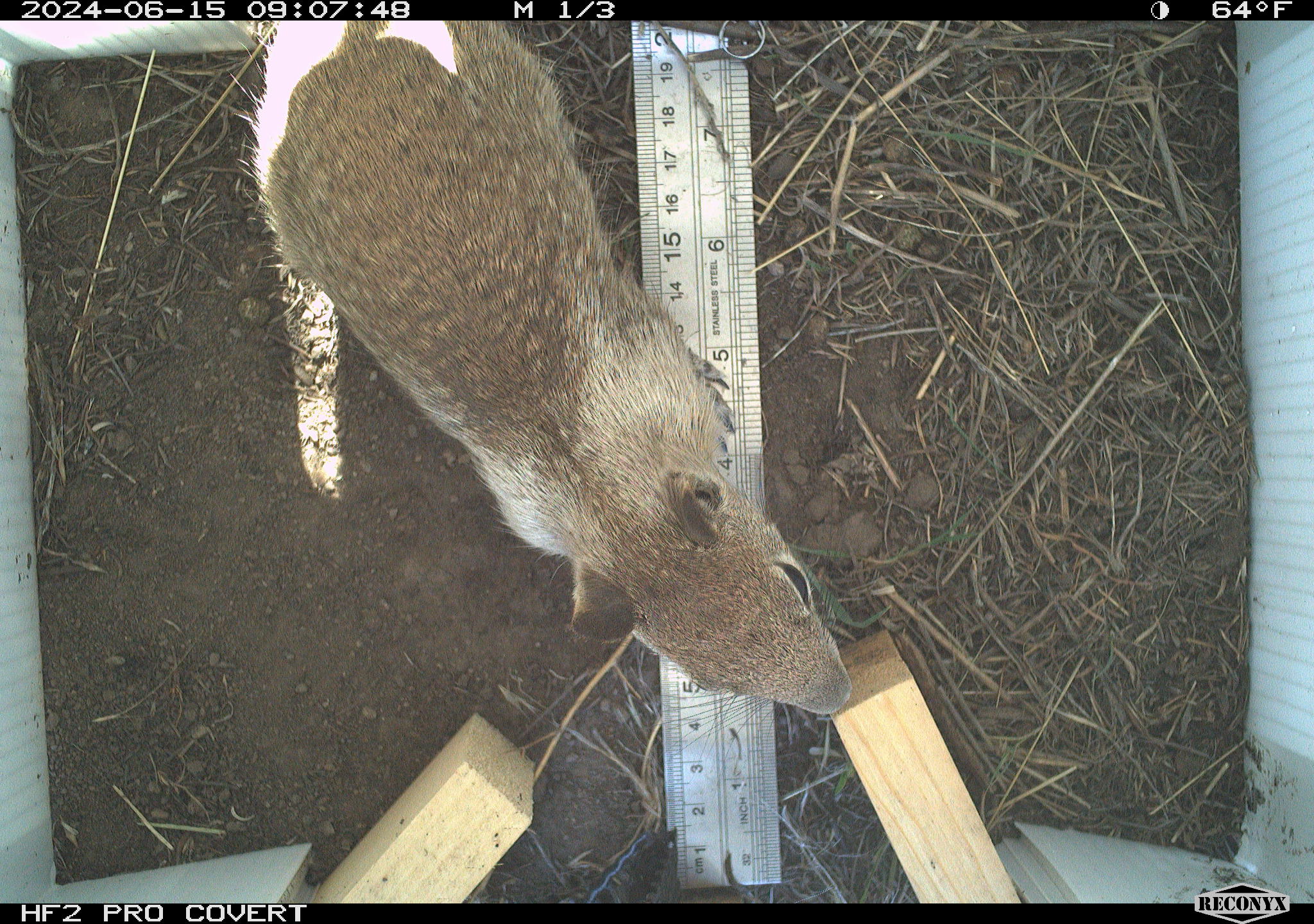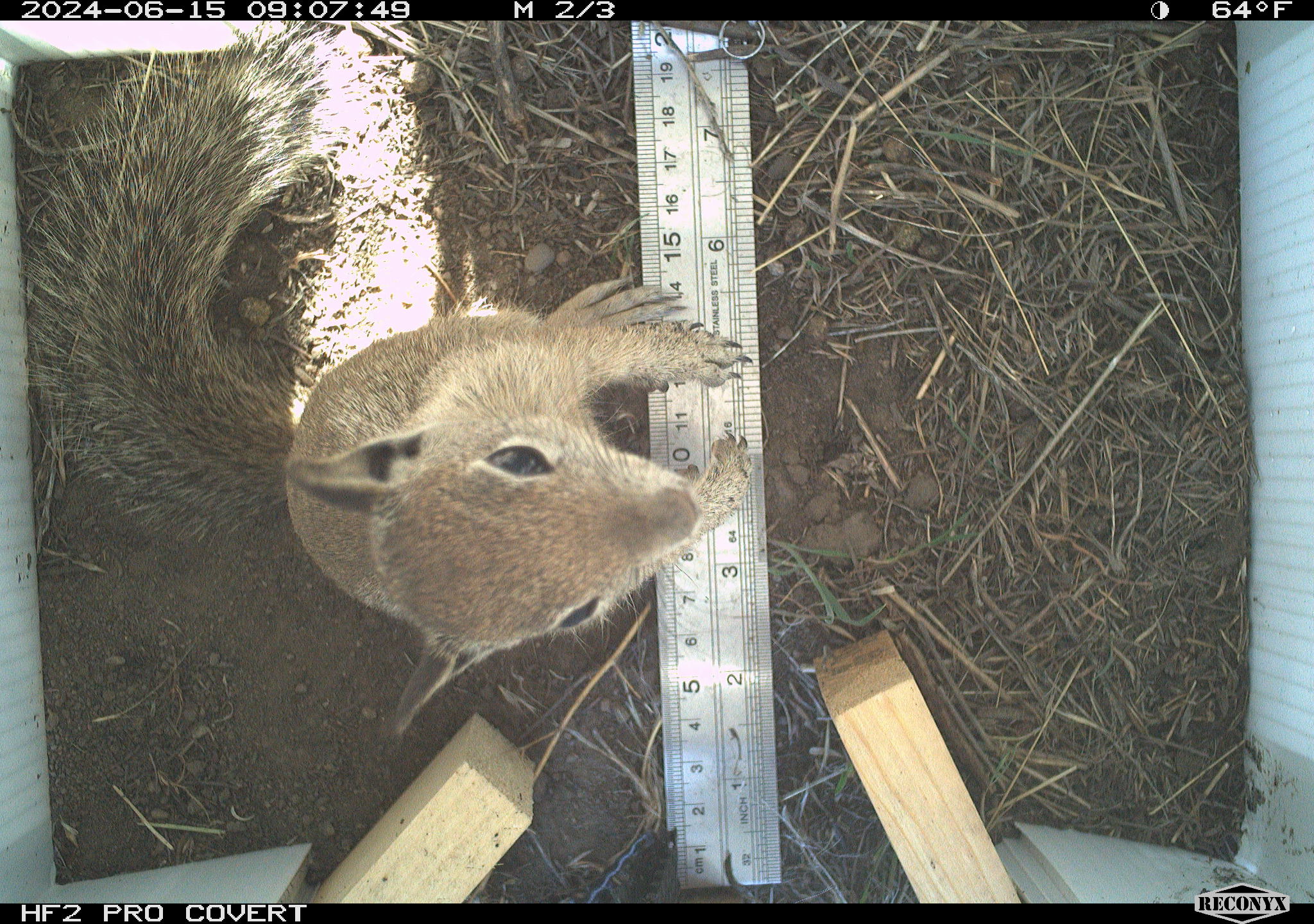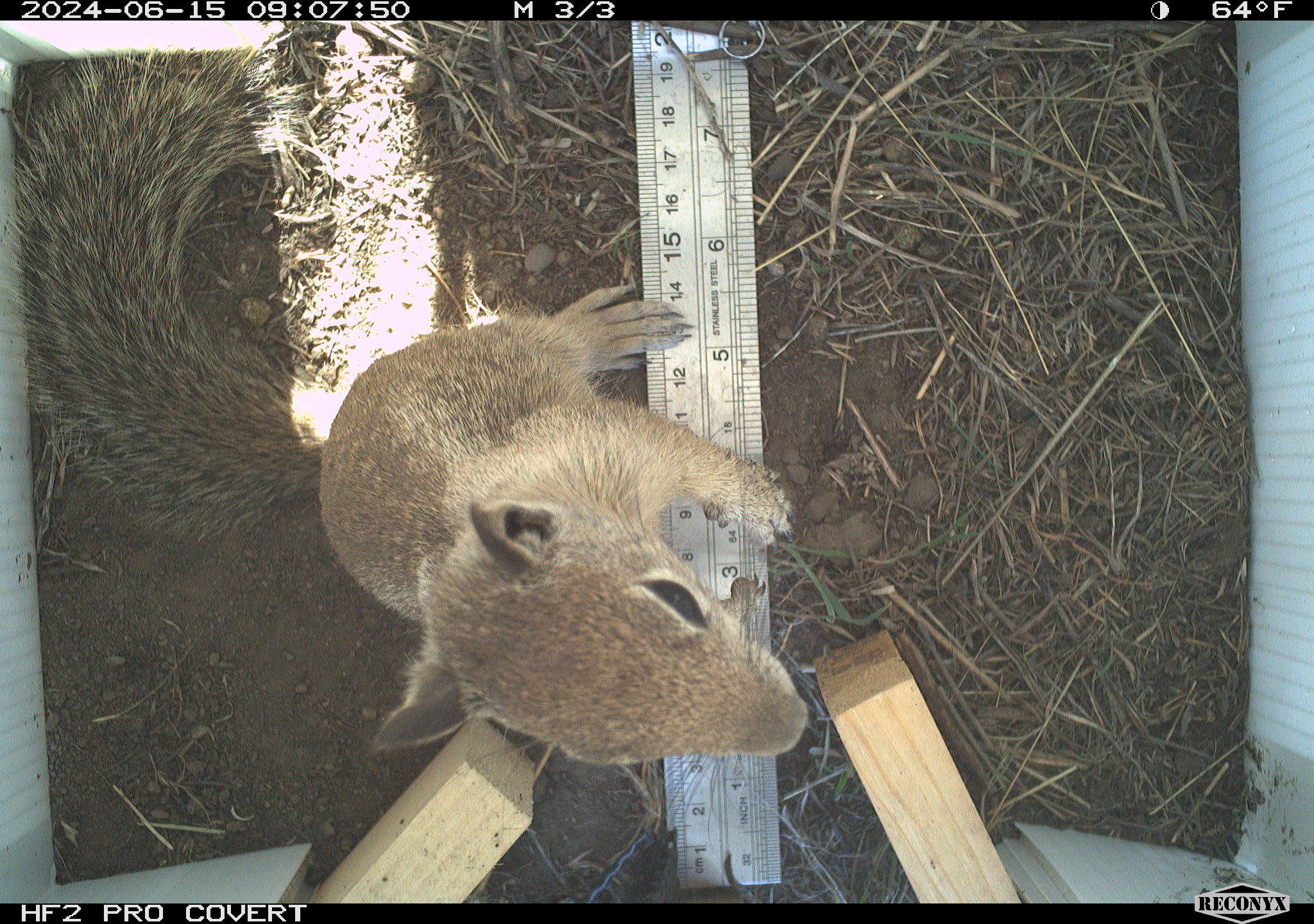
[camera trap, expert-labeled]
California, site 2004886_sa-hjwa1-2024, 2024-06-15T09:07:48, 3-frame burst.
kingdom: Animalia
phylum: Chordata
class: Mammalia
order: Rodentia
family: Sciuridae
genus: Otospermophilus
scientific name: Otospermophilus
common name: north american rock squirrels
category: otospermophilus species